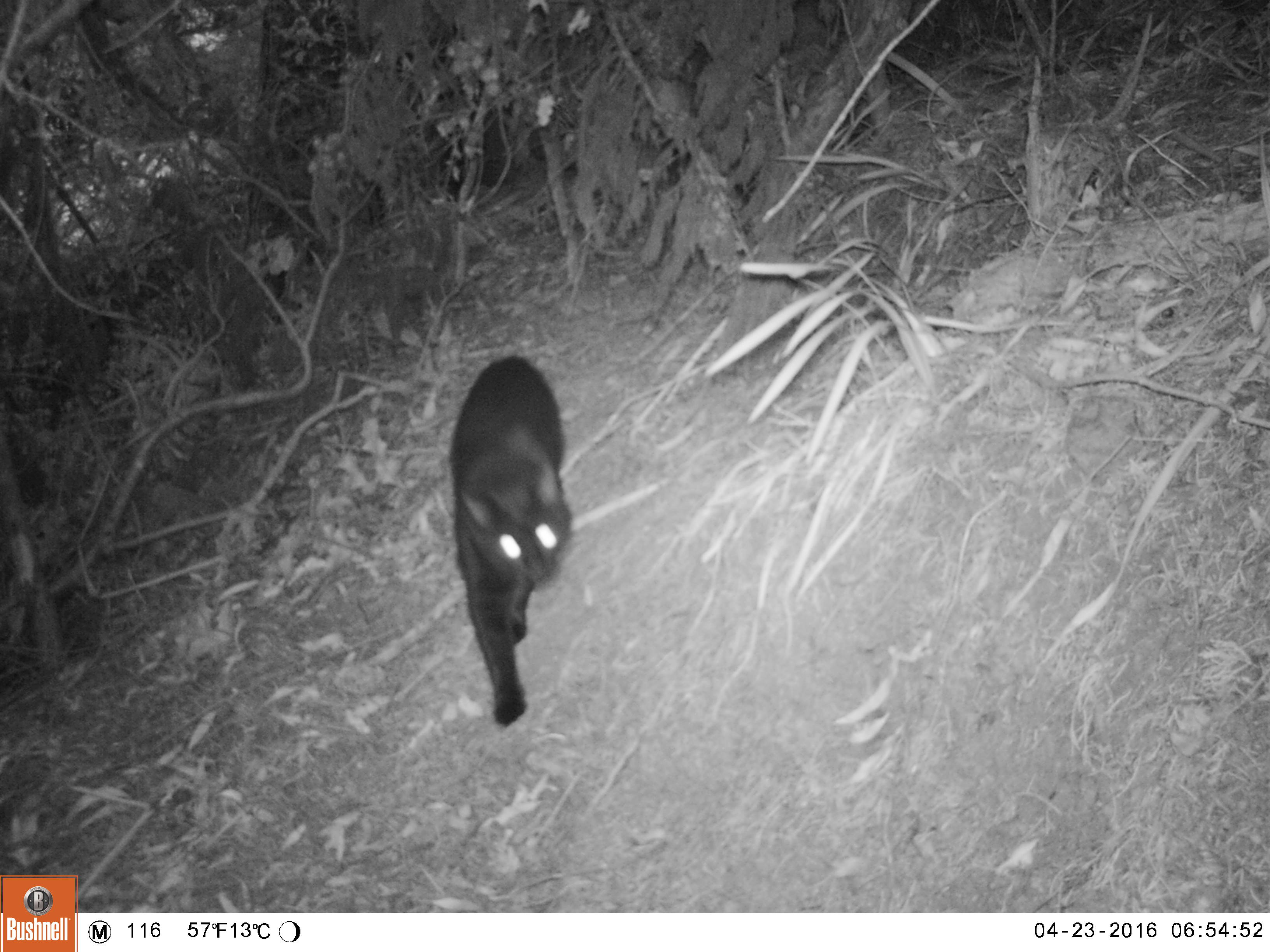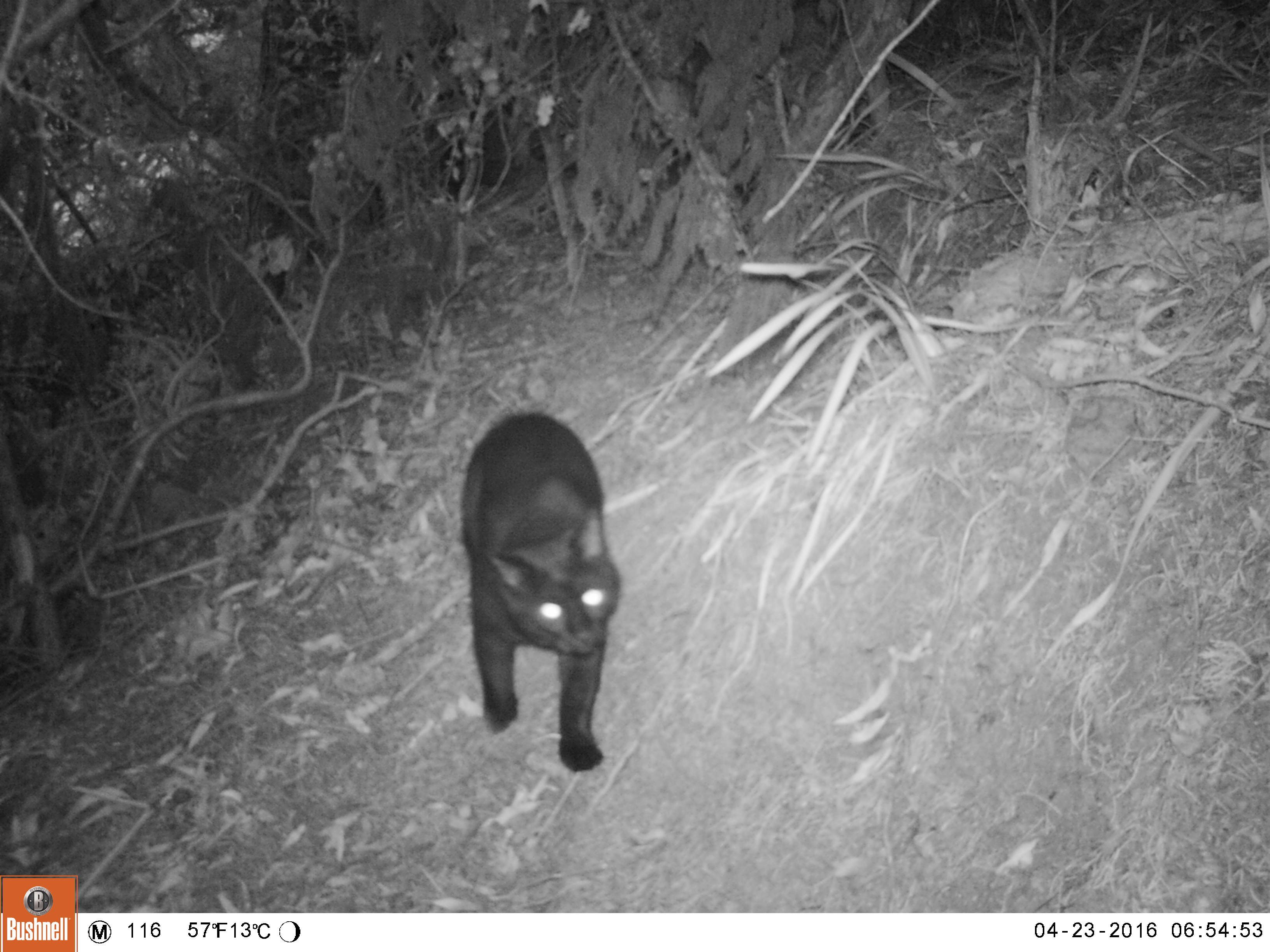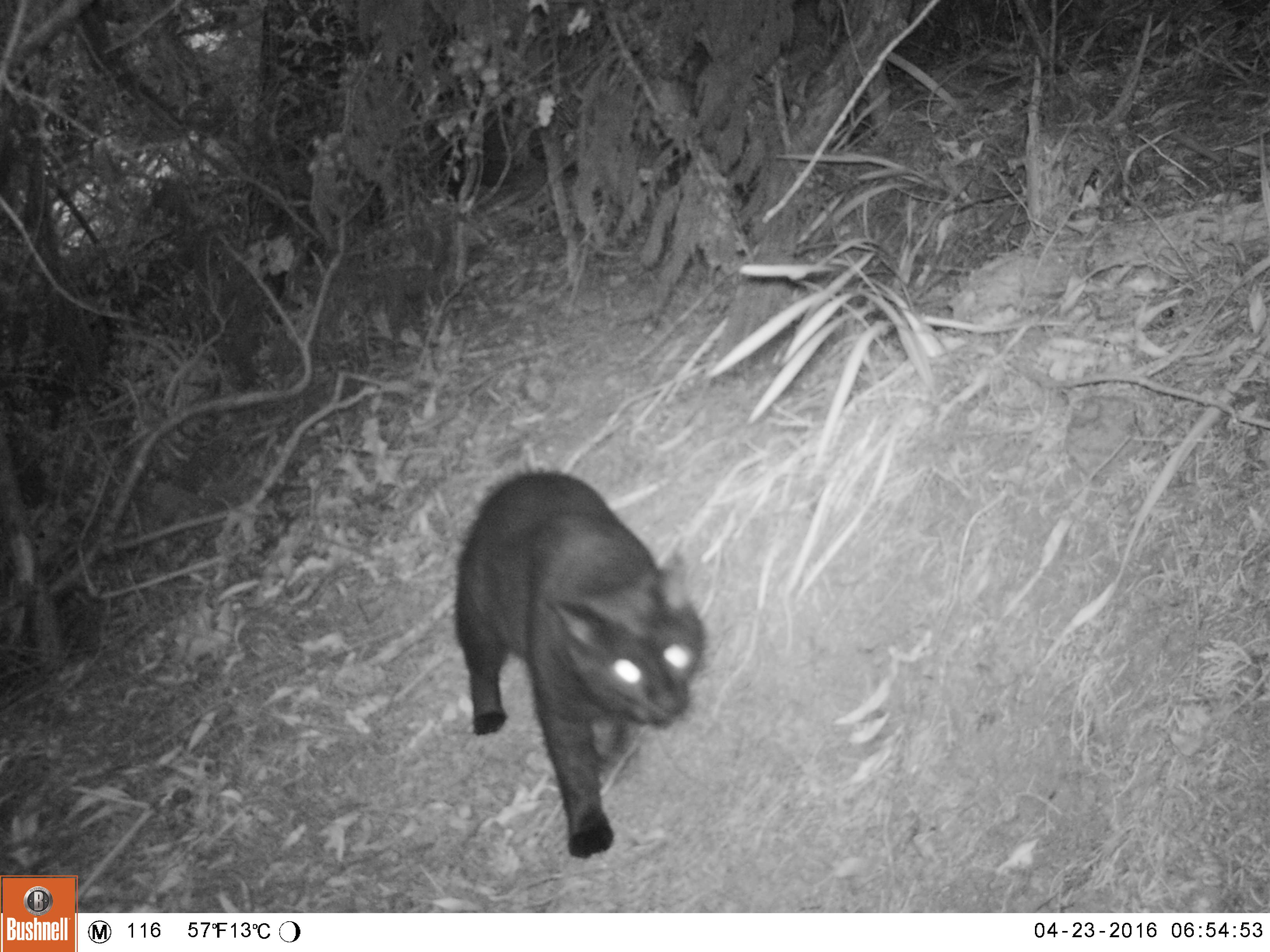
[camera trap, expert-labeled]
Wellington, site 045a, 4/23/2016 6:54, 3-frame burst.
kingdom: Animalia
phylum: Chordata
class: Mammalia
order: Carnivora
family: Felidae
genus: Felis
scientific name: Felis catus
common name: cat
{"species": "cat (Felis catus)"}